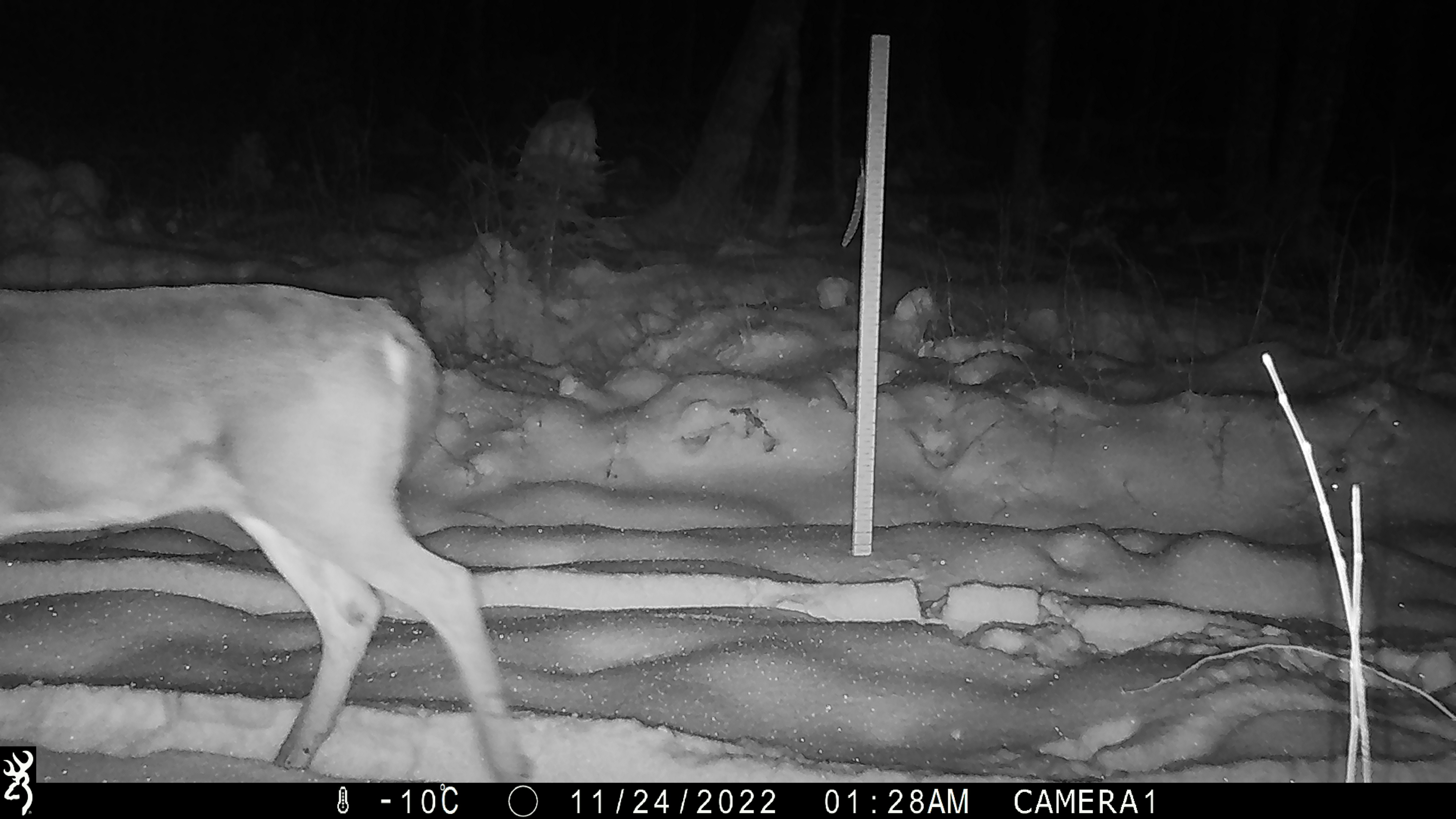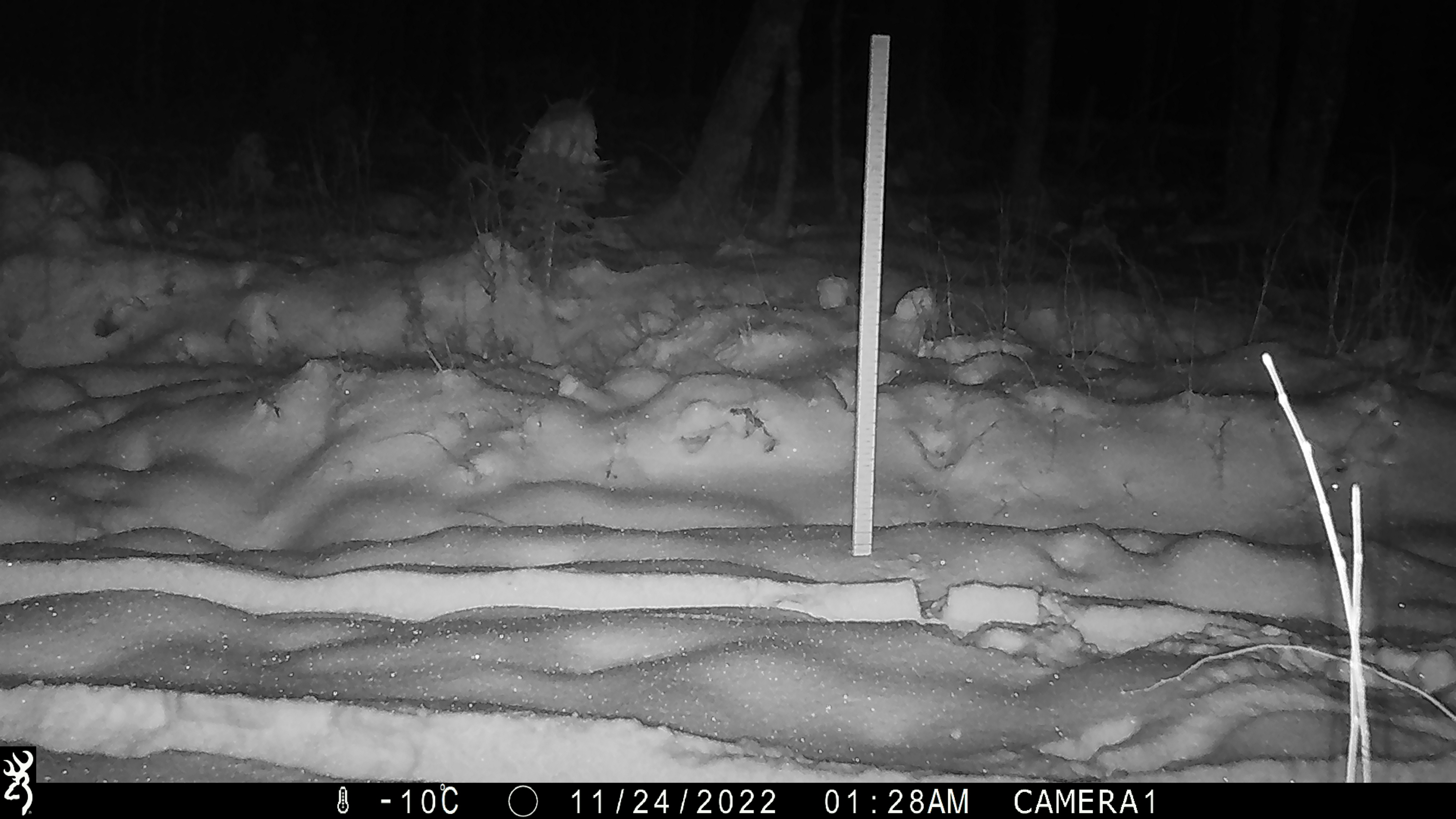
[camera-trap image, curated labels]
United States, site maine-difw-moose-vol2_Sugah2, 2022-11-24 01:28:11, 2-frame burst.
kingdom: Animalia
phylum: Chordata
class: Mammalia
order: Artiodactyla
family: Cervidae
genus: Odocoileus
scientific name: Odocoileus virginianus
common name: white-tailed deer